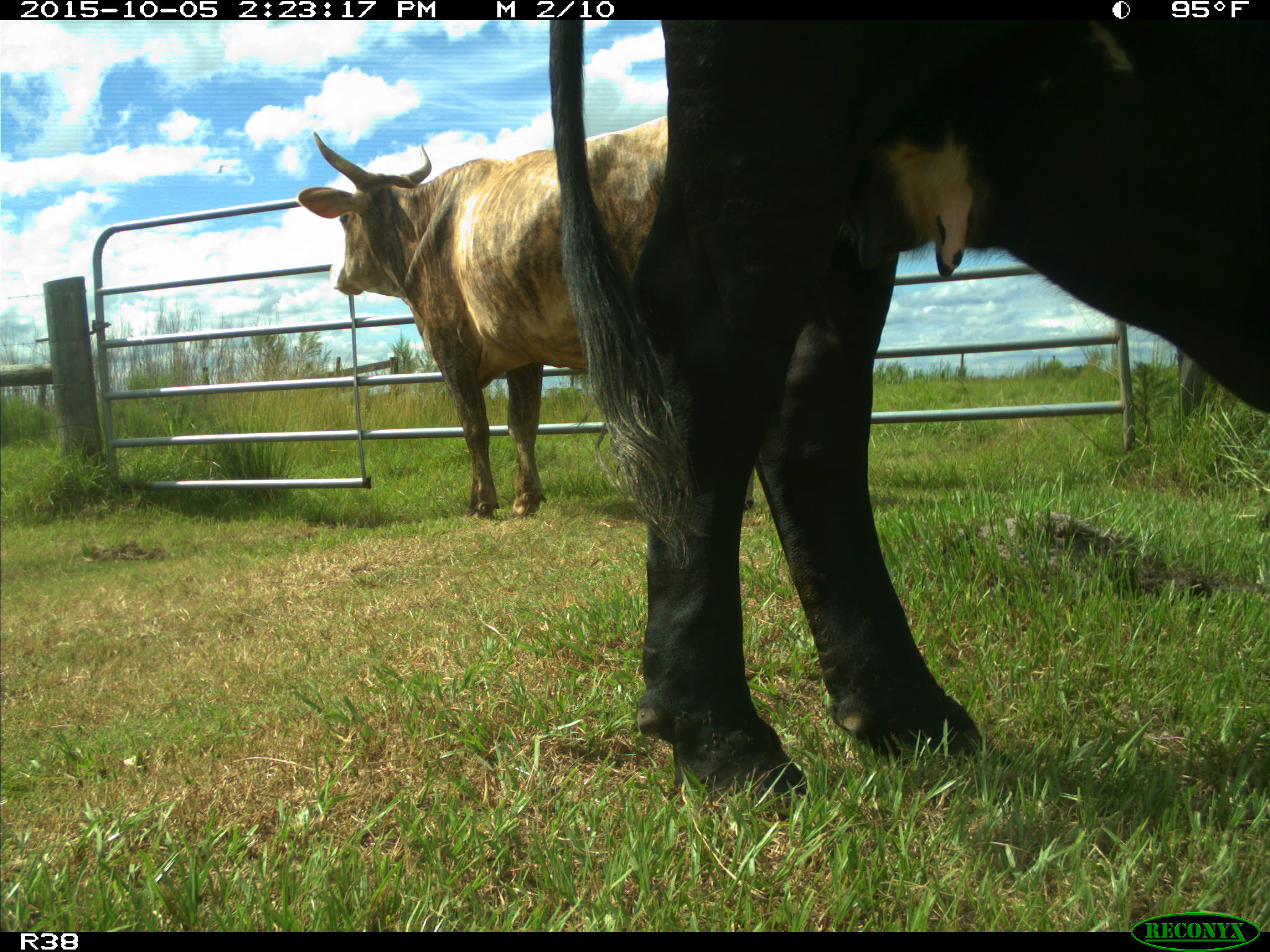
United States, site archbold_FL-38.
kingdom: Animalia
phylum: Chordata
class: Mammalia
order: Artiodactyla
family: Bovidae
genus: Bos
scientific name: Bos taurus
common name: domestic cow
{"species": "Bos taurus (domestic cow)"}